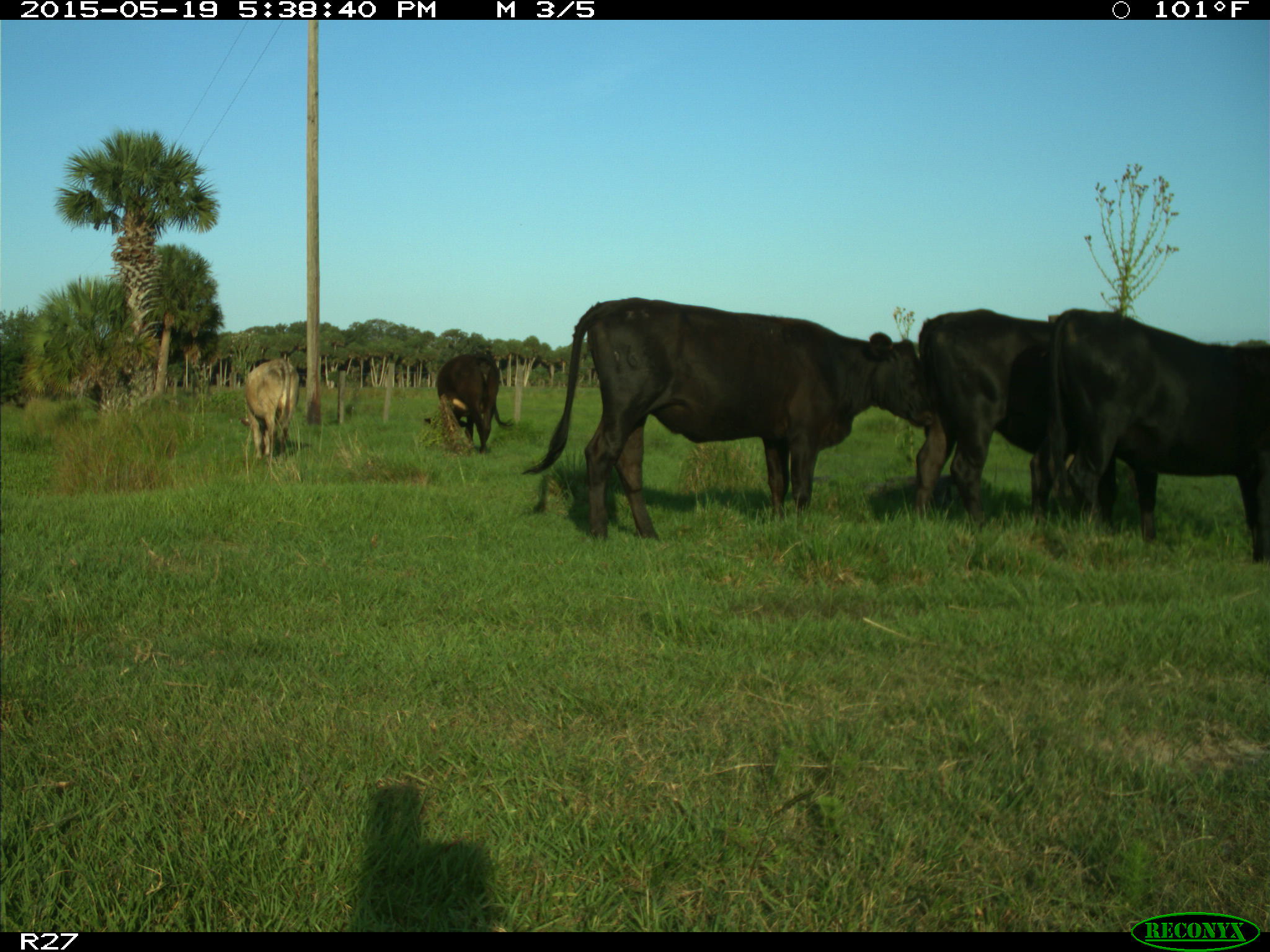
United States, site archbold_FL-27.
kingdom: Animalia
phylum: Chordata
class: Mammalia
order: Artiodactyla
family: Bovidae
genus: Bos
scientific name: Bos taurus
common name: domestic cow